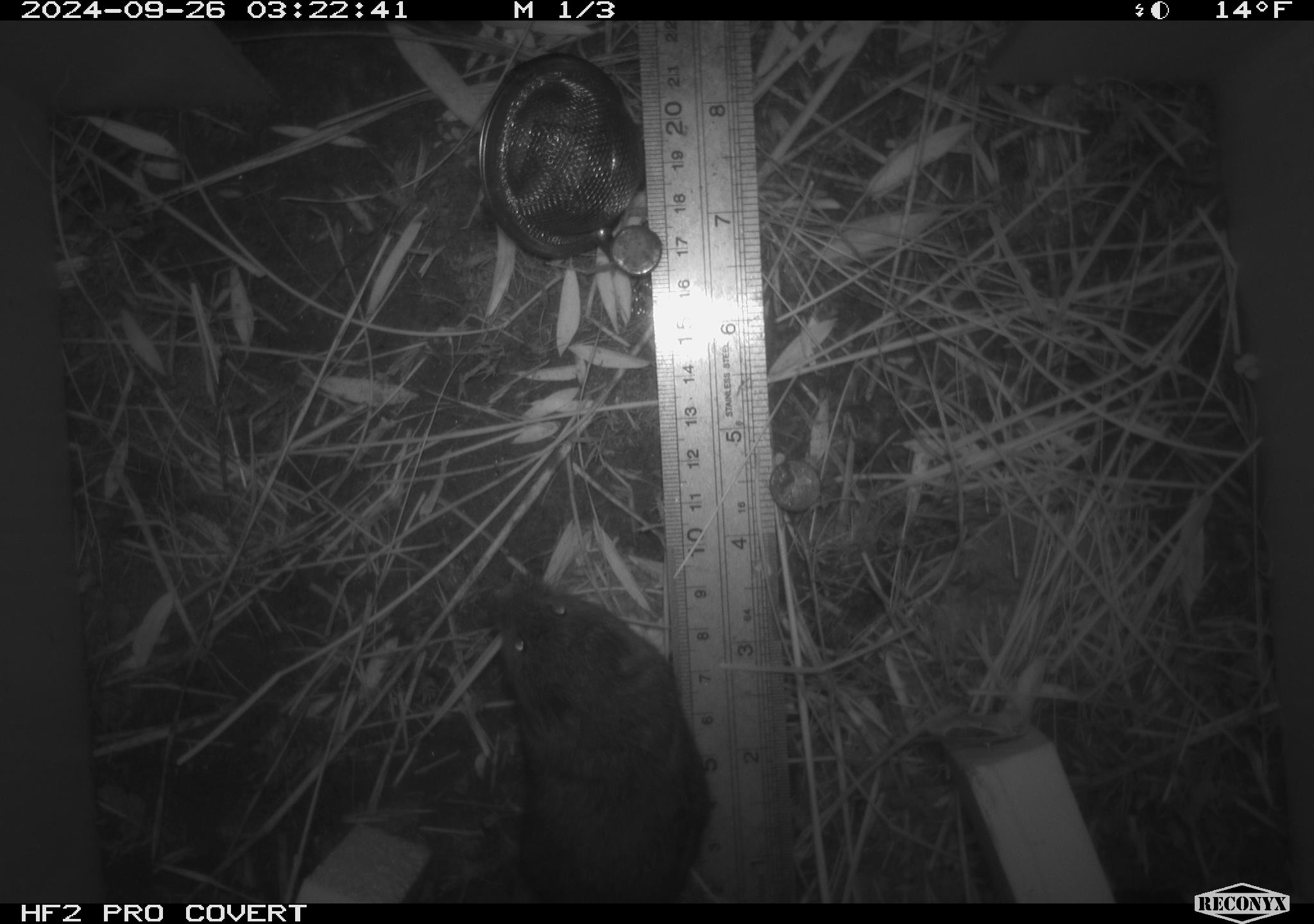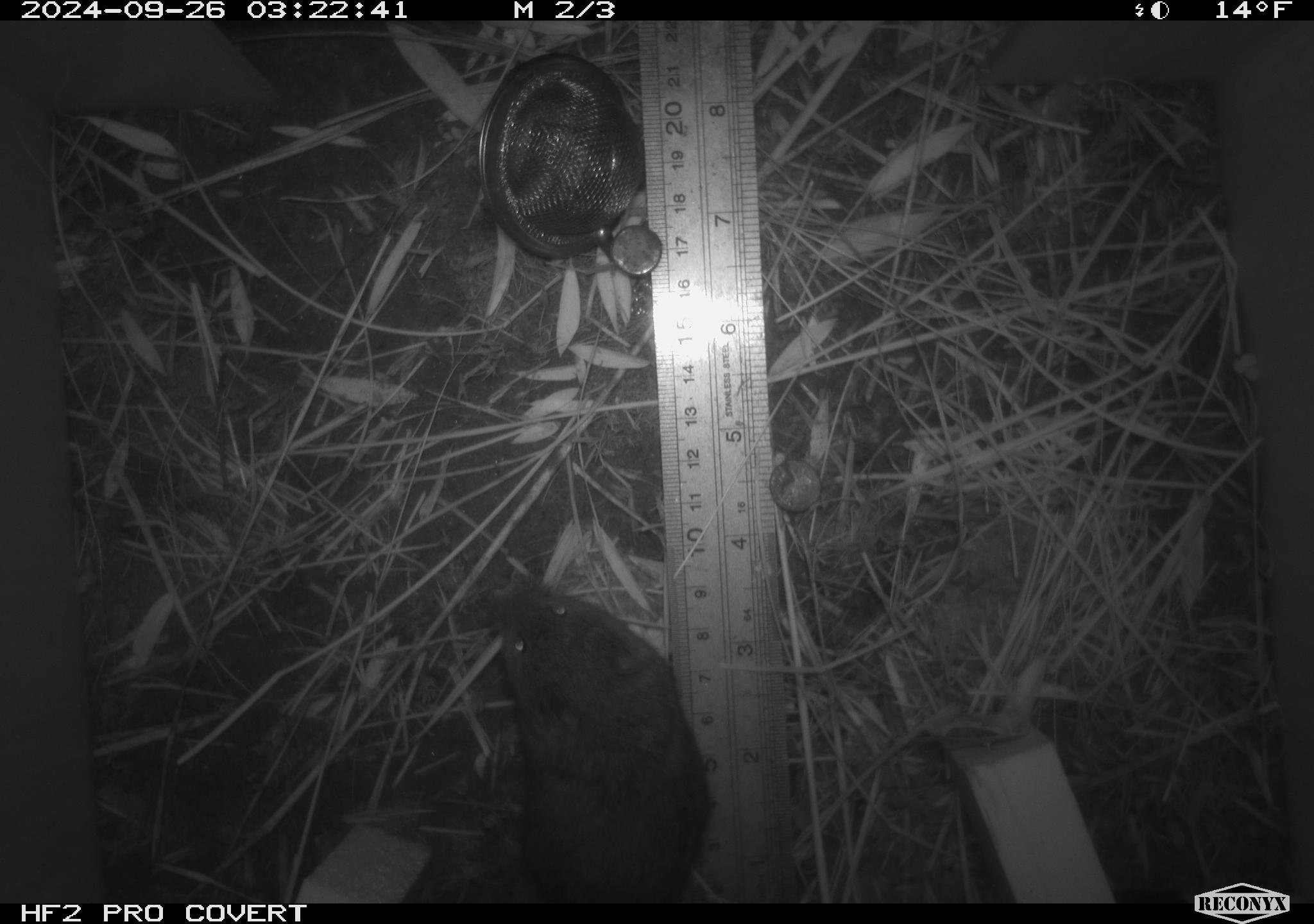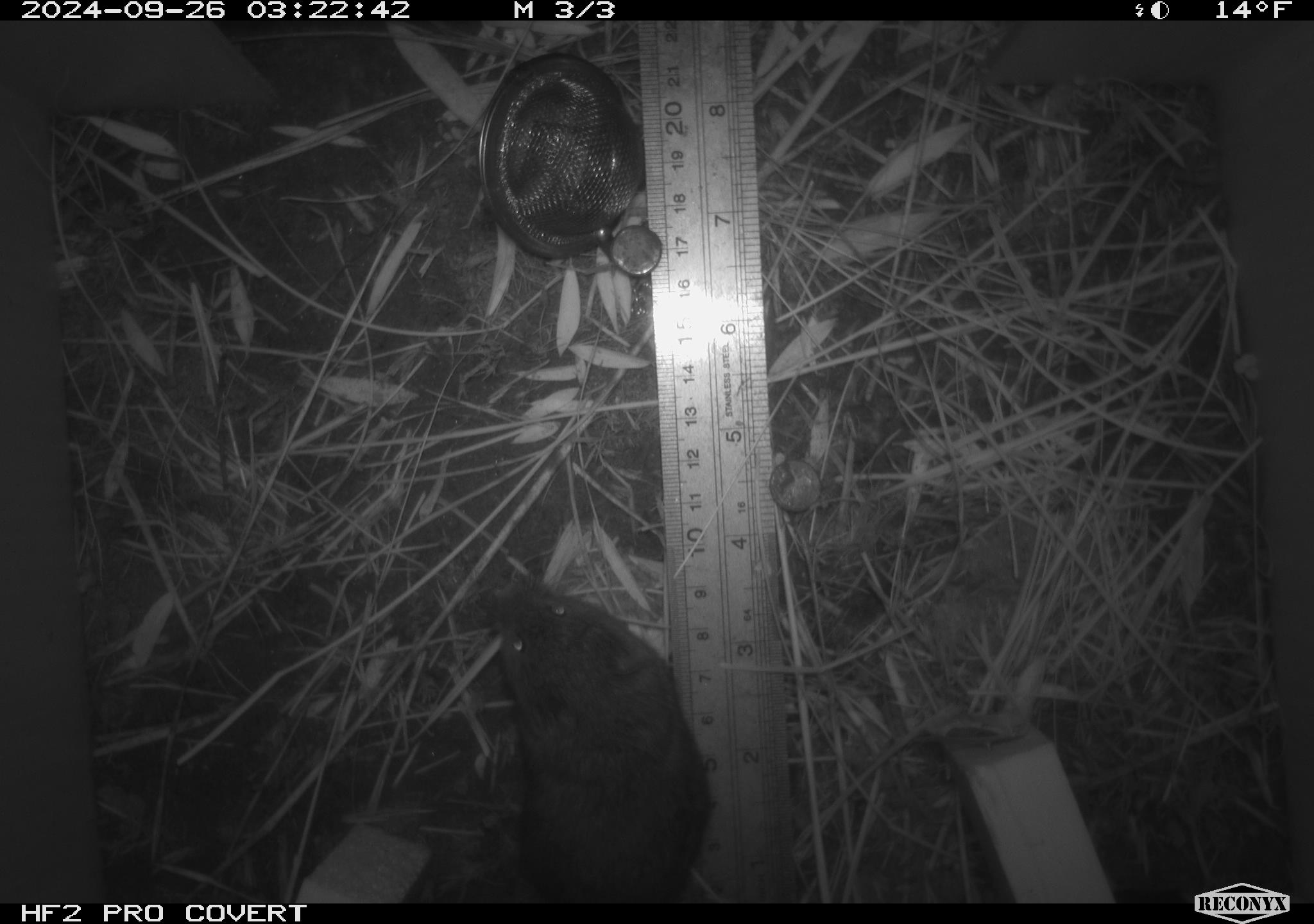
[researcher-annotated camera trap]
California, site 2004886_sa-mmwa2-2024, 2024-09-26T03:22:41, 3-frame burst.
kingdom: Animalia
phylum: Chordata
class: Mammalia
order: Rodentia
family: Cricetidae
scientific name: Arvicolinae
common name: voles, lemmings, and muskrats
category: arvicolinae subfamily